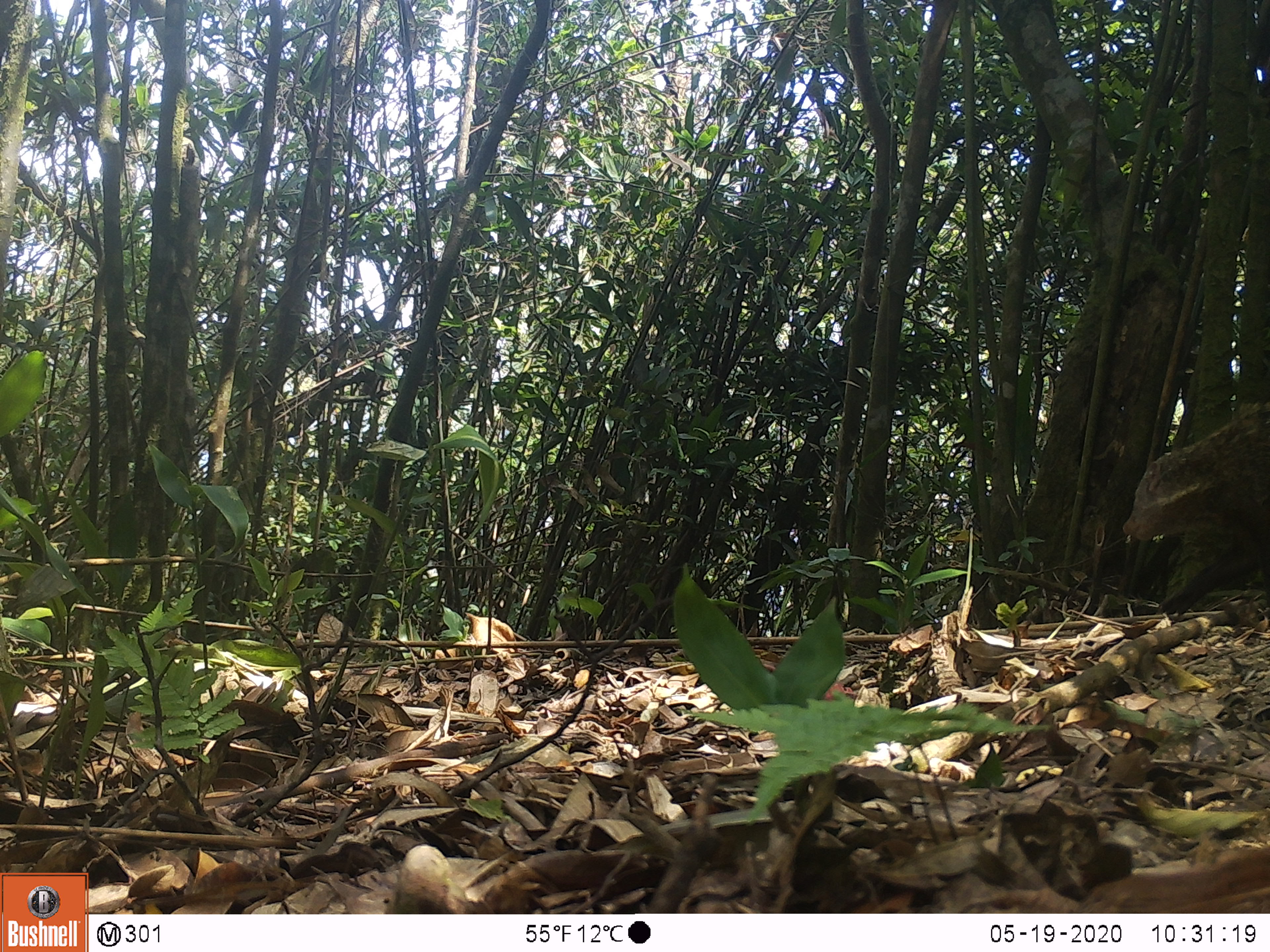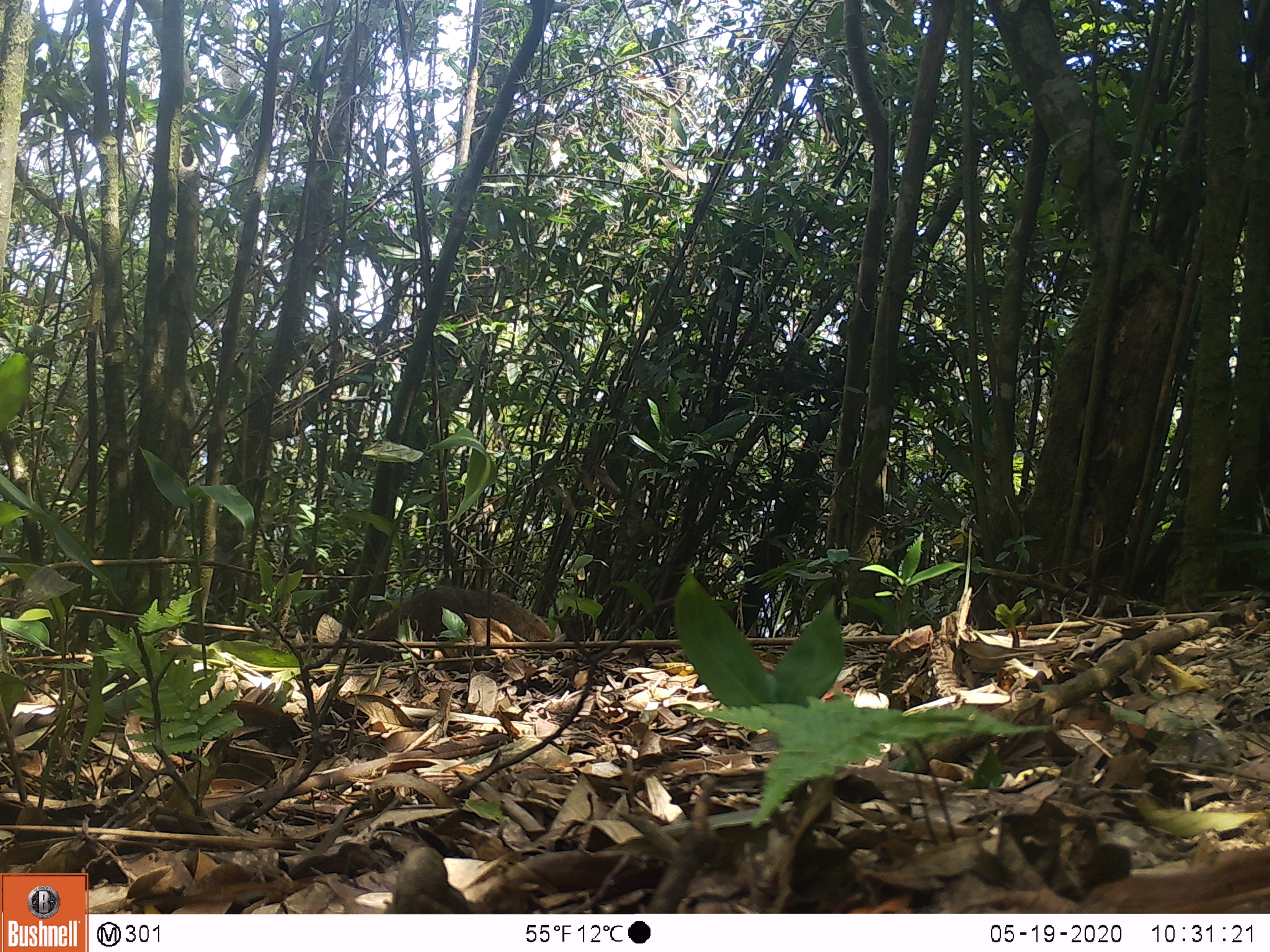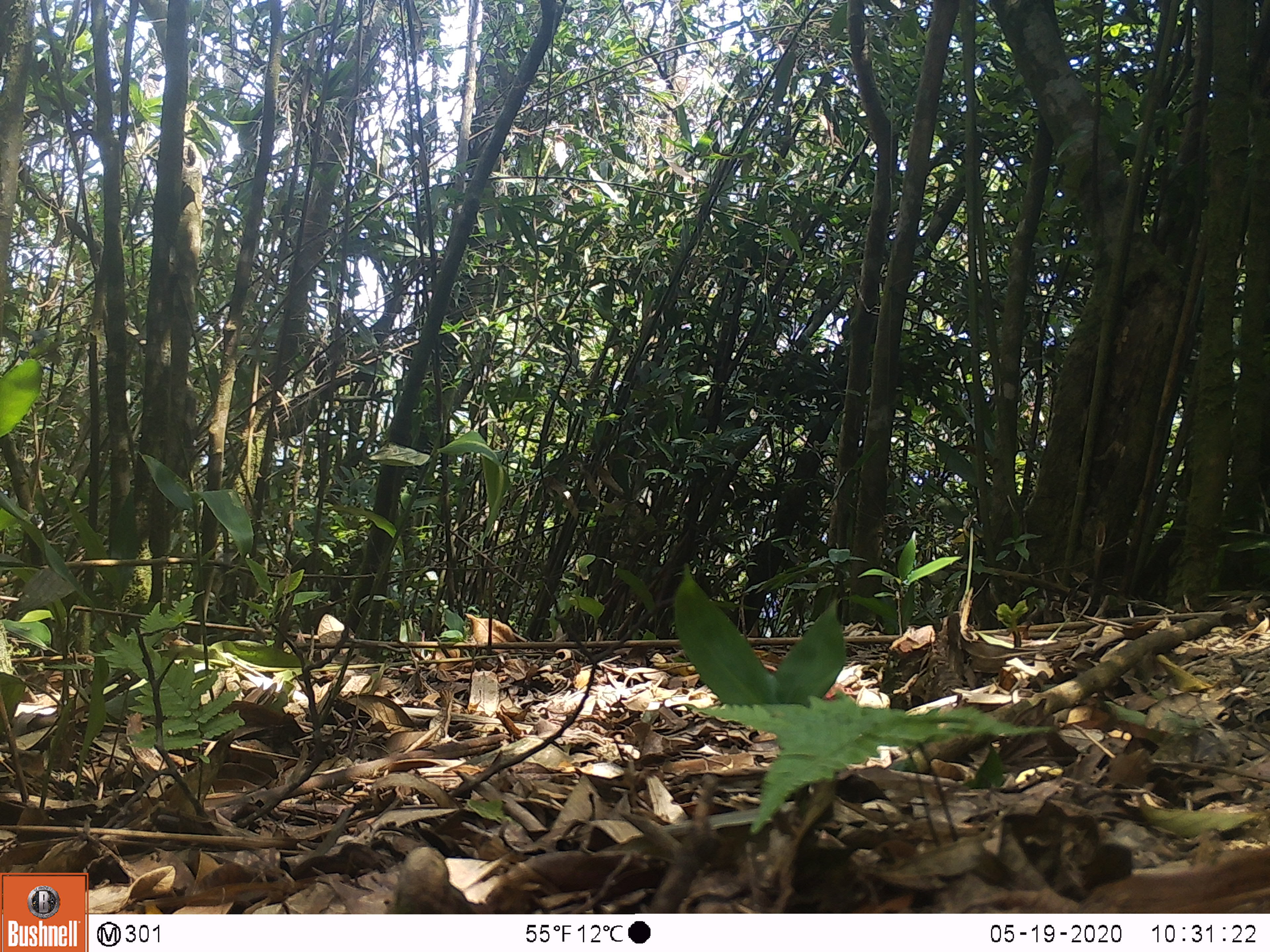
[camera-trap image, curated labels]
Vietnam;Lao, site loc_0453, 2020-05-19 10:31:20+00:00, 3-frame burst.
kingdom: Animalia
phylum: Chordata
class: Mammalia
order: Carnivora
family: Herpestidae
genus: Urva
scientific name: Urva urva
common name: crab-eating mongoose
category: crab eating mongoose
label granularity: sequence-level